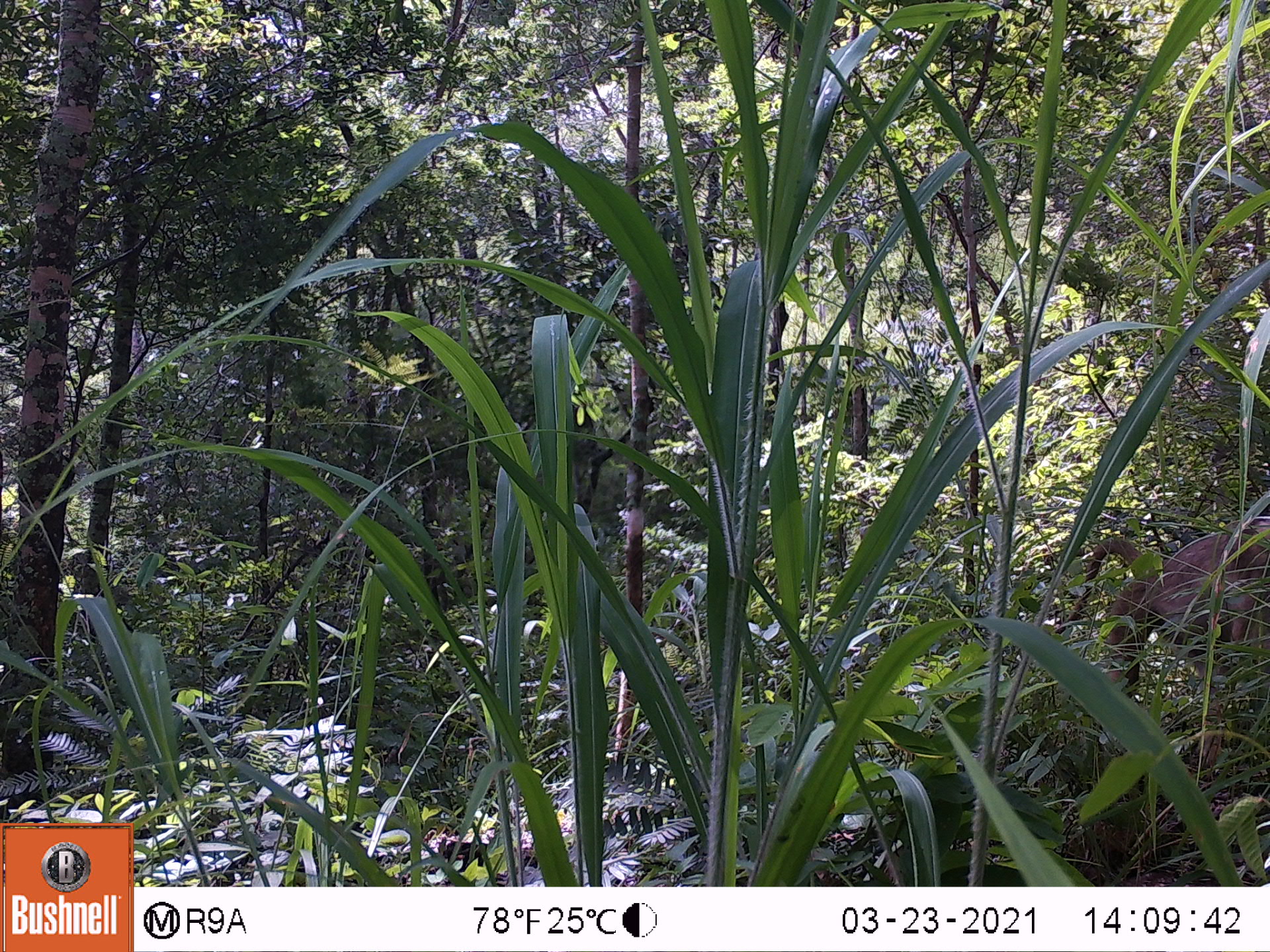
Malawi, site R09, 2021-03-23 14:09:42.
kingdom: Animalia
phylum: Chordata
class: Mammalia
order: Primates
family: Cercopithecidae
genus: Papio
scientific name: Papio cynocephalus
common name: yellow baboon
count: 1